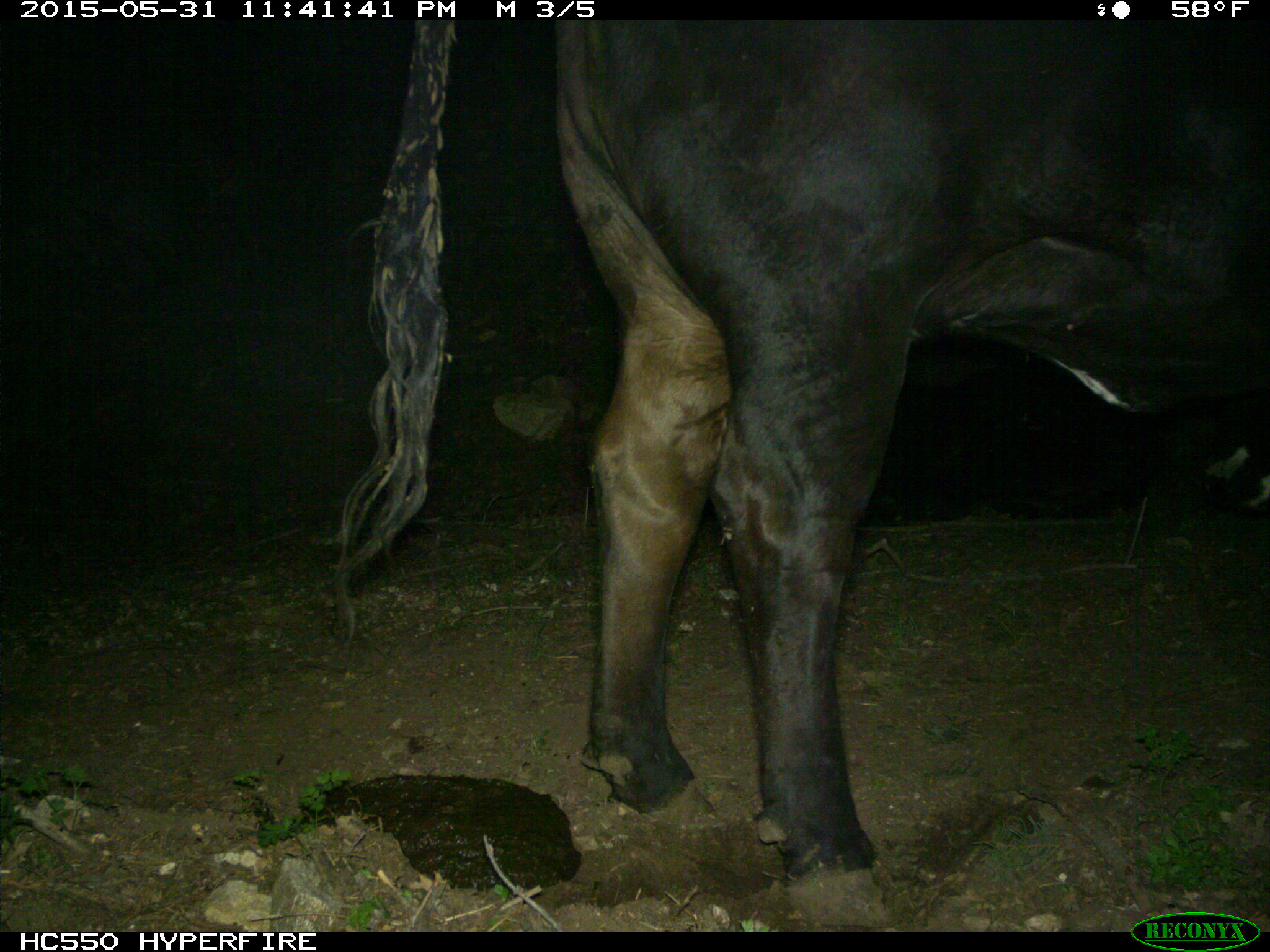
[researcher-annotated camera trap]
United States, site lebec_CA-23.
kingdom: Animalia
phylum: Chordata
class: Mammalia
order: Artiodactyla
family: Bovidae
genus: Bos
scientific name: Bos taurus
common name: domestic cow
Bos taurus (domestic cow).